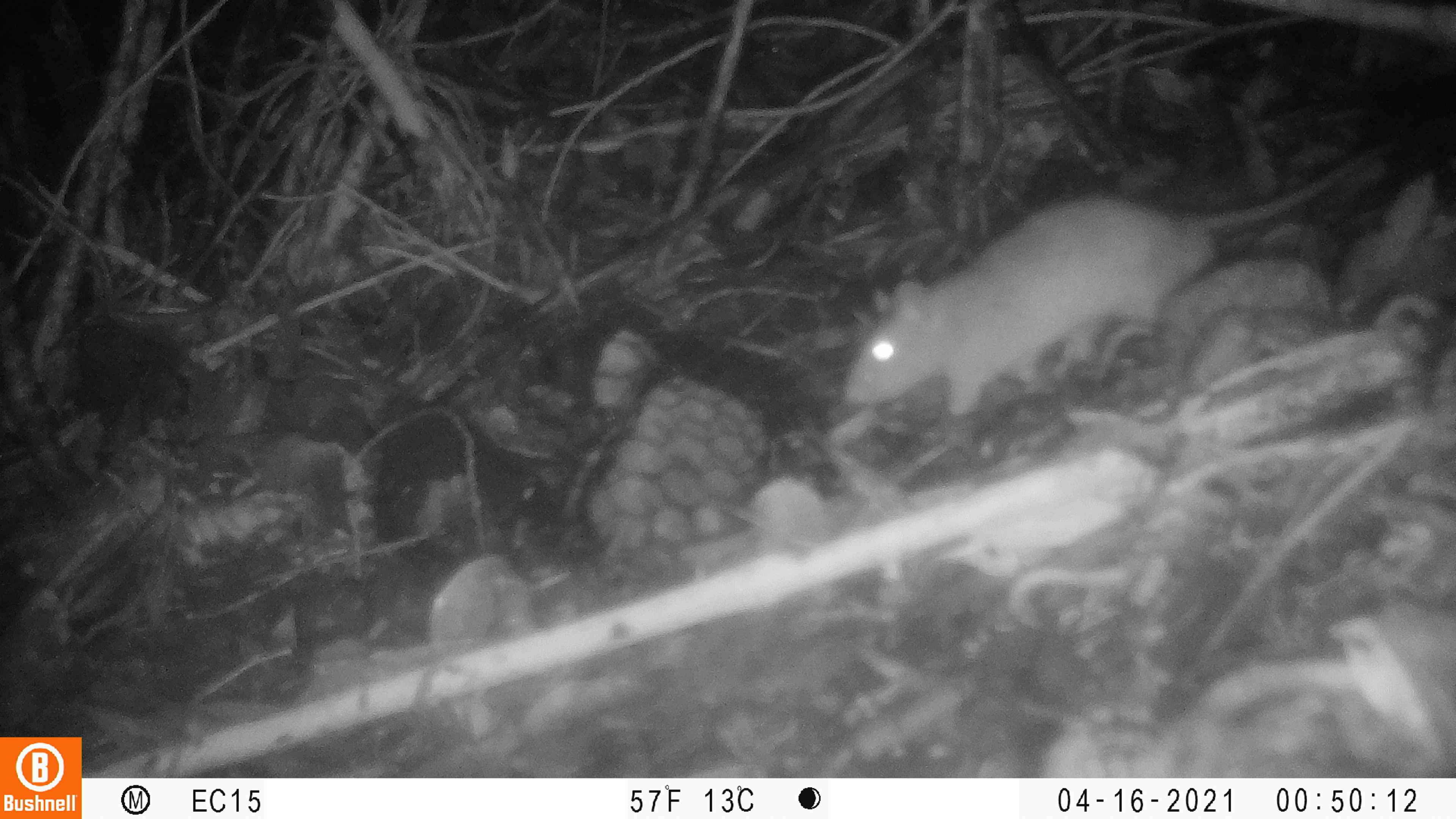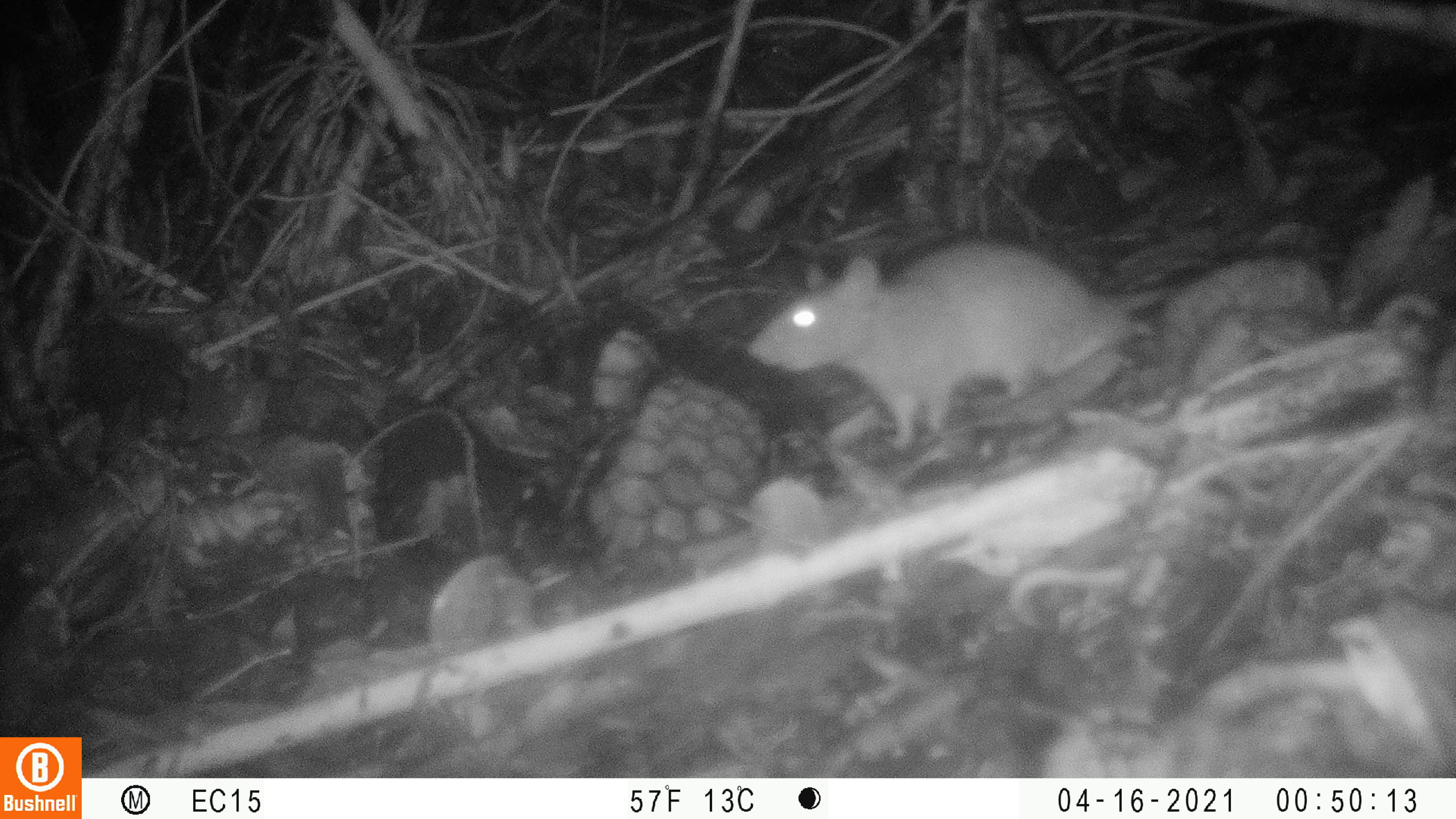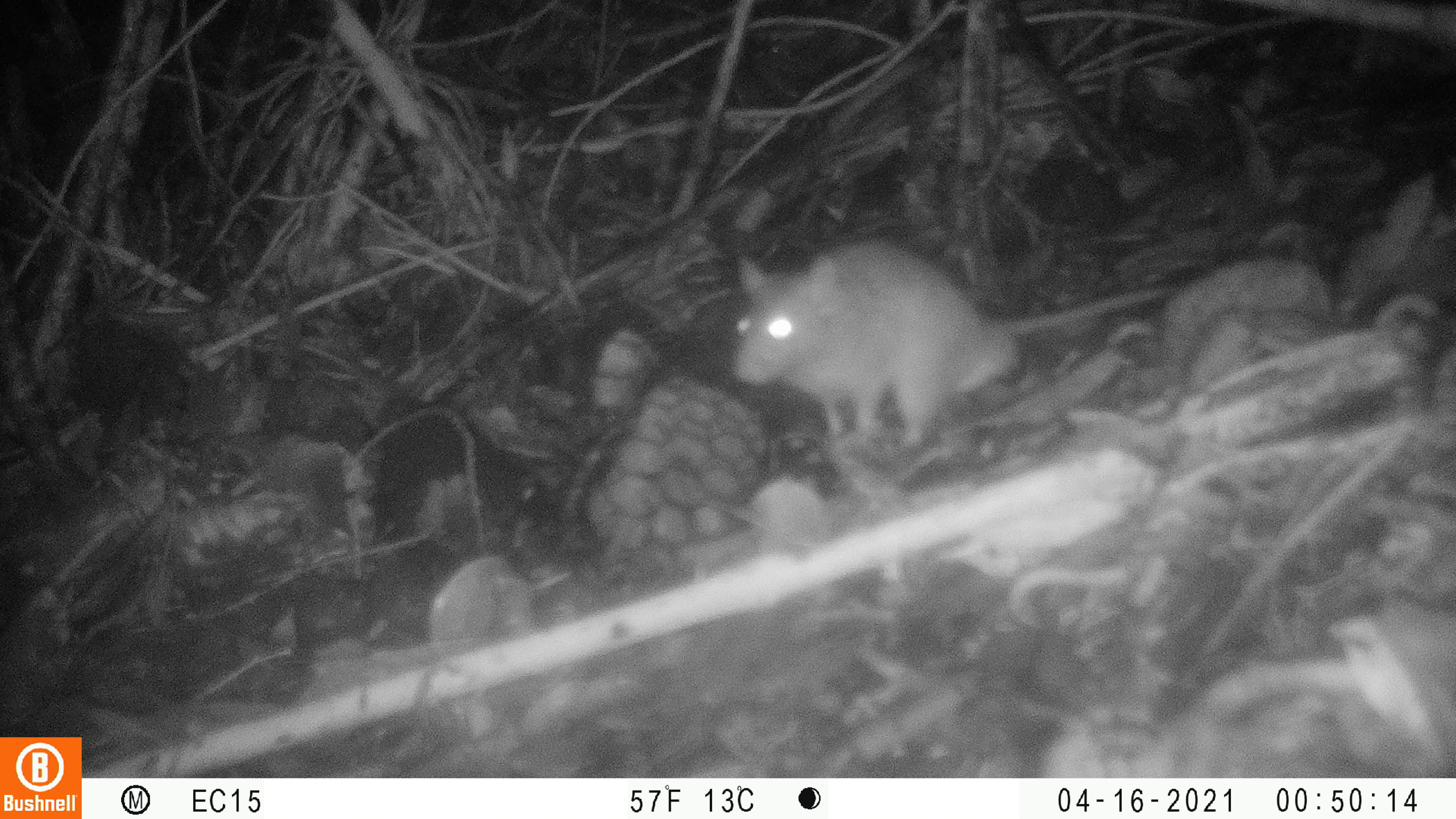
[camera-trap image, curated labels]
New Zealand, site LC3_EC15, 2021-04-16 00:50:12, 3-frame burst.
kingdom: Animalia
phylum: Chordata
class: Mammalia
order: Rodentia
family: Muridae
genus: Rattus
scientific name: Rattus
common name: rat